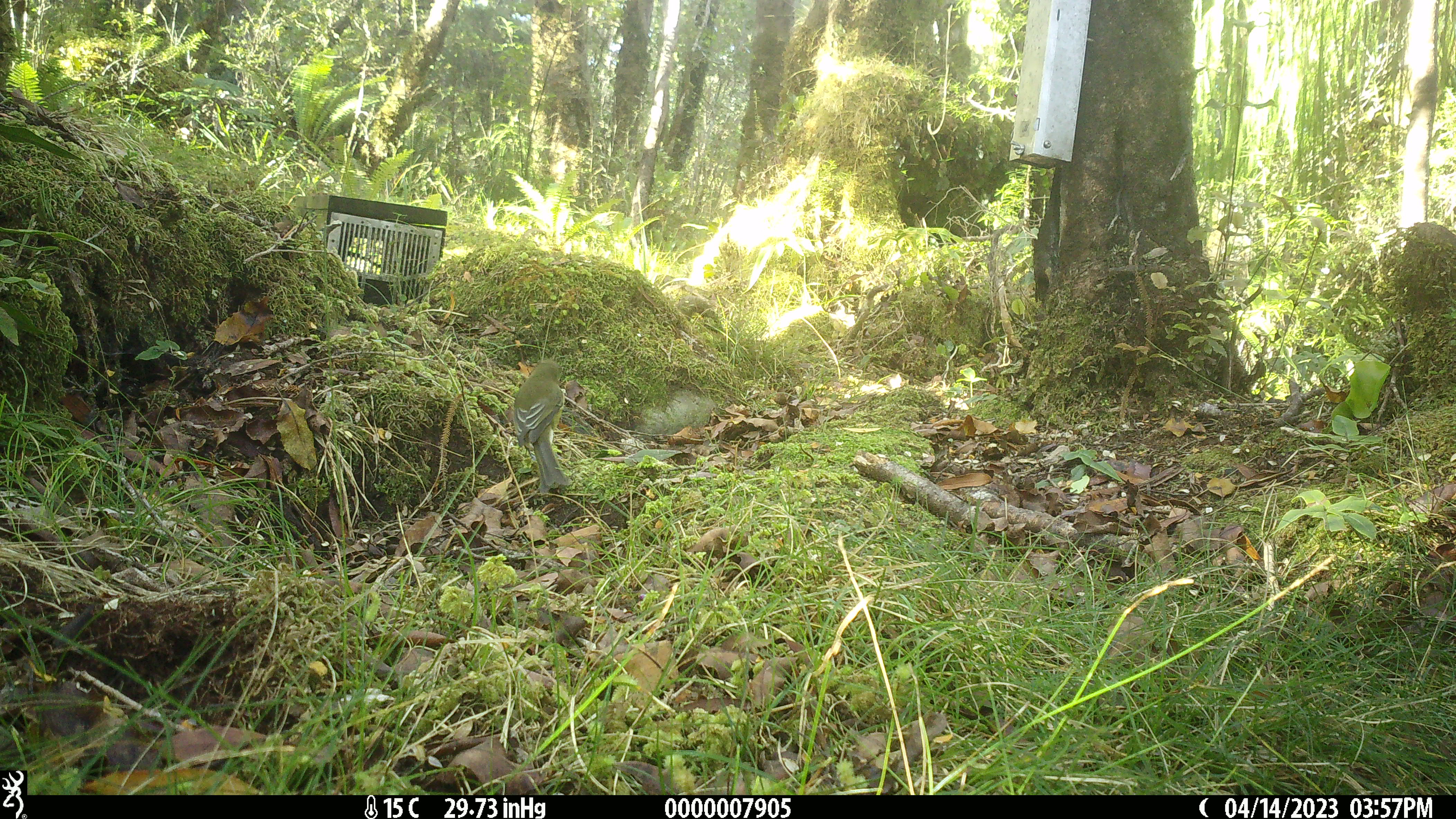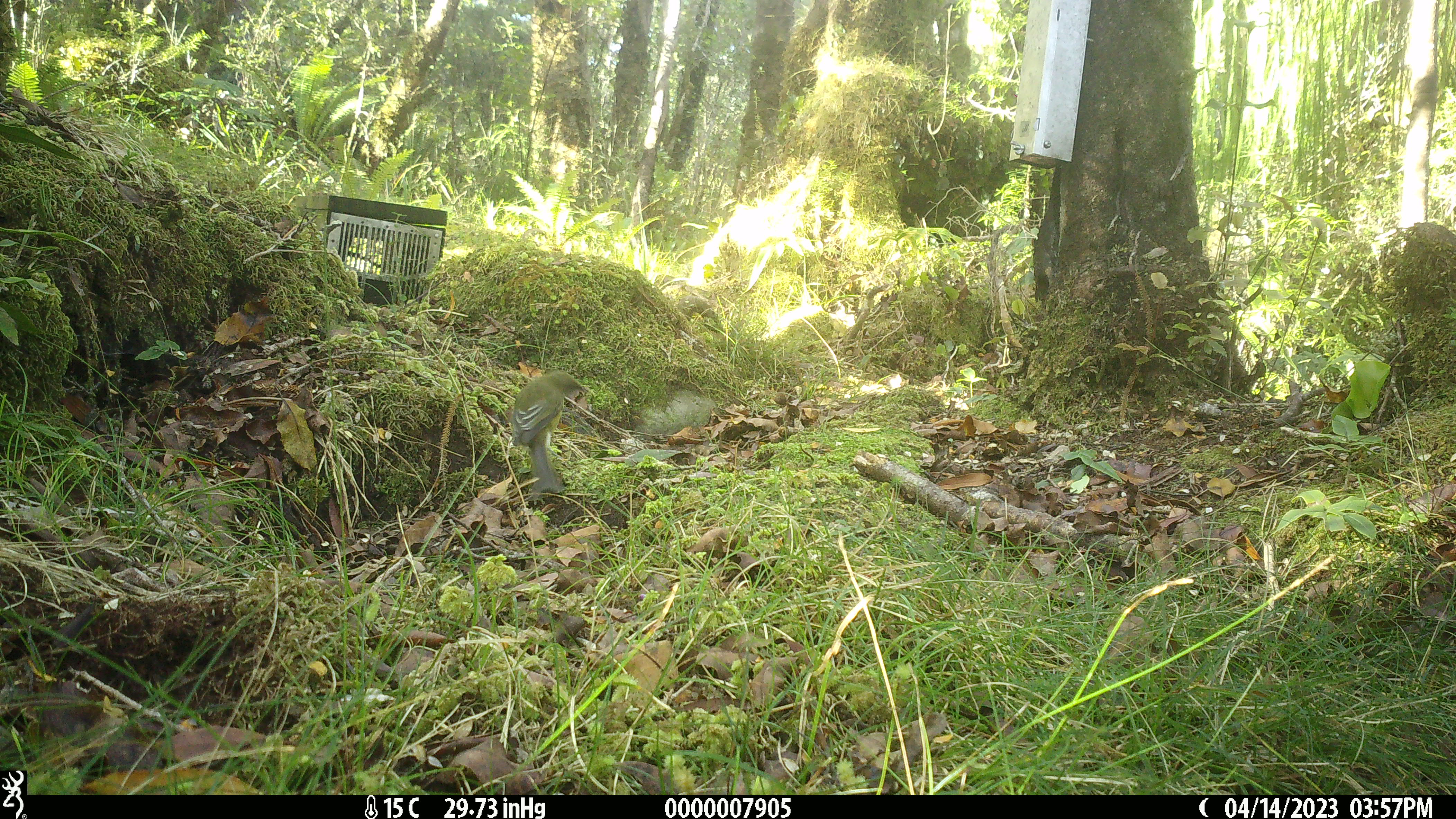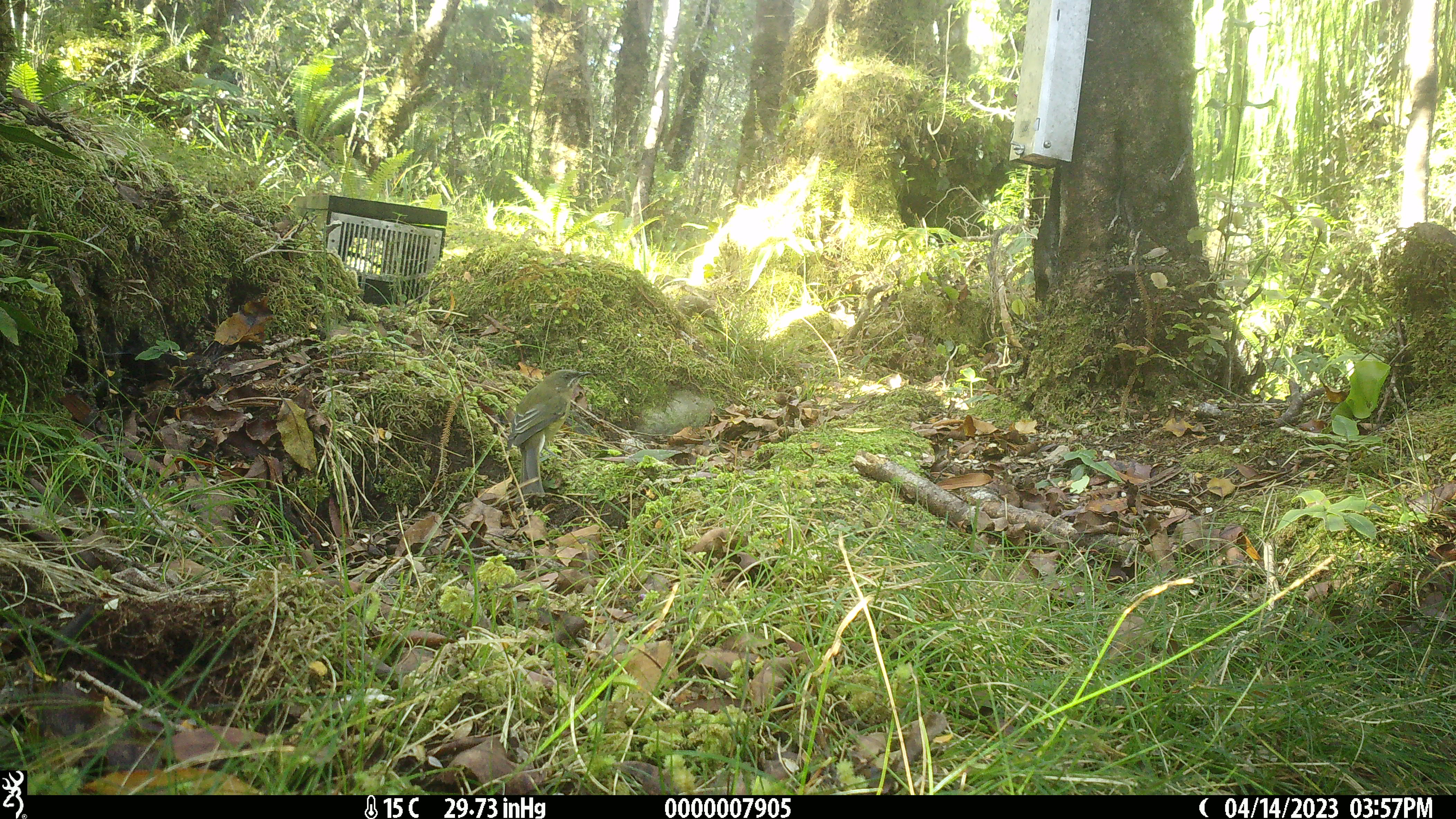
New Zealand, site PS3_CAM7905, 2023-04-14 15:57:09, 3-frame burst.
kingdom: Animalia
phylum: Chordata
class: Aves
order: Passeriformes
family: Meliphagidae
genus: Anthornis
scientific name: Anthornis melanura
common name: new zealand bellbird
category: bellbird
Bellbird (new zealand bellbird) (Anthornis melanura).